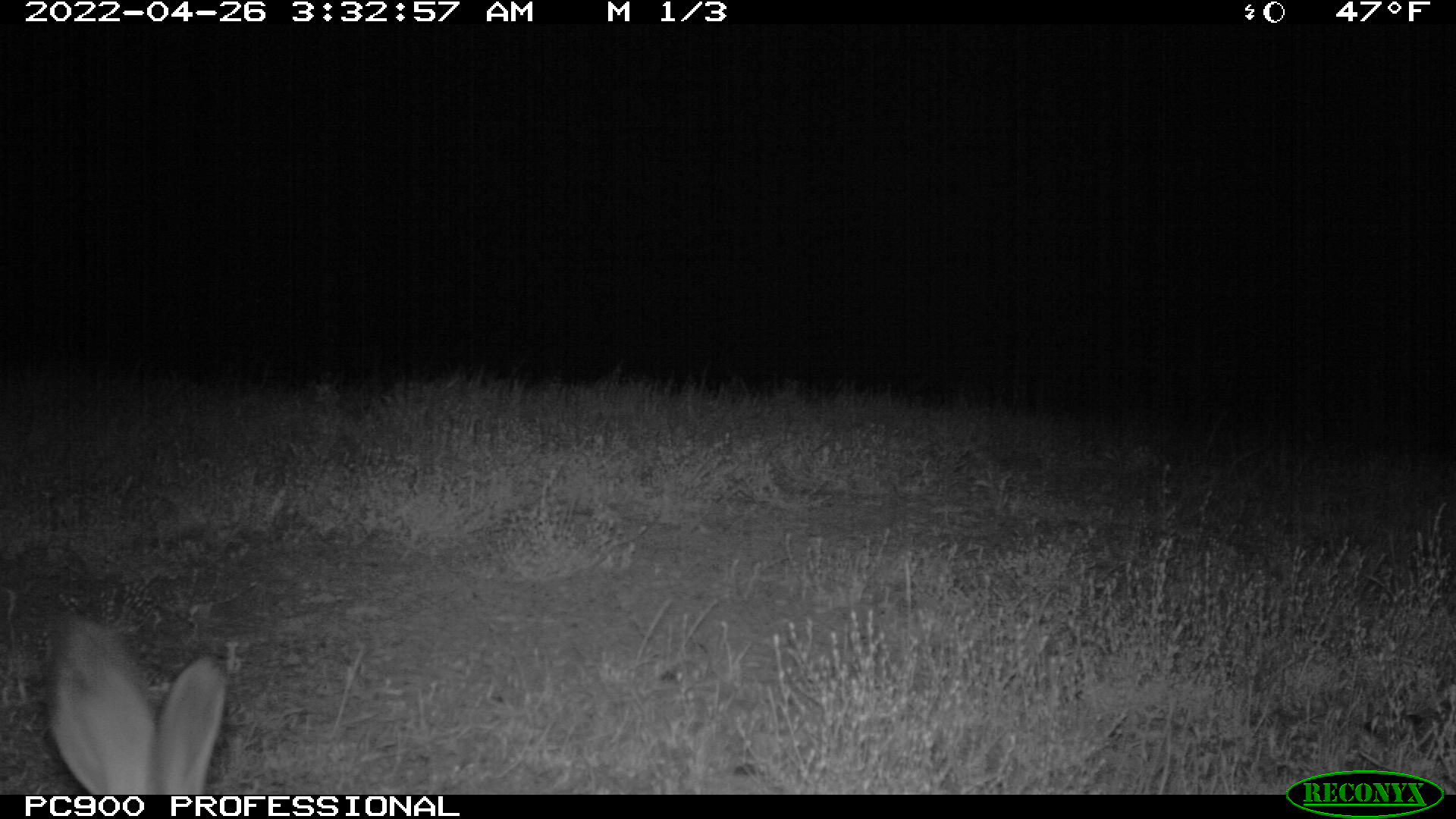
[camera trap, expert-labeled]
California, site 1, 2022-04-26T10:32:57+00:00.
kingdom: Animalia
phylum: Chordata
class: Mammalia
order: Lagomorpha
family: Leporidae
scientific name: Leporidae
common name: rabbit